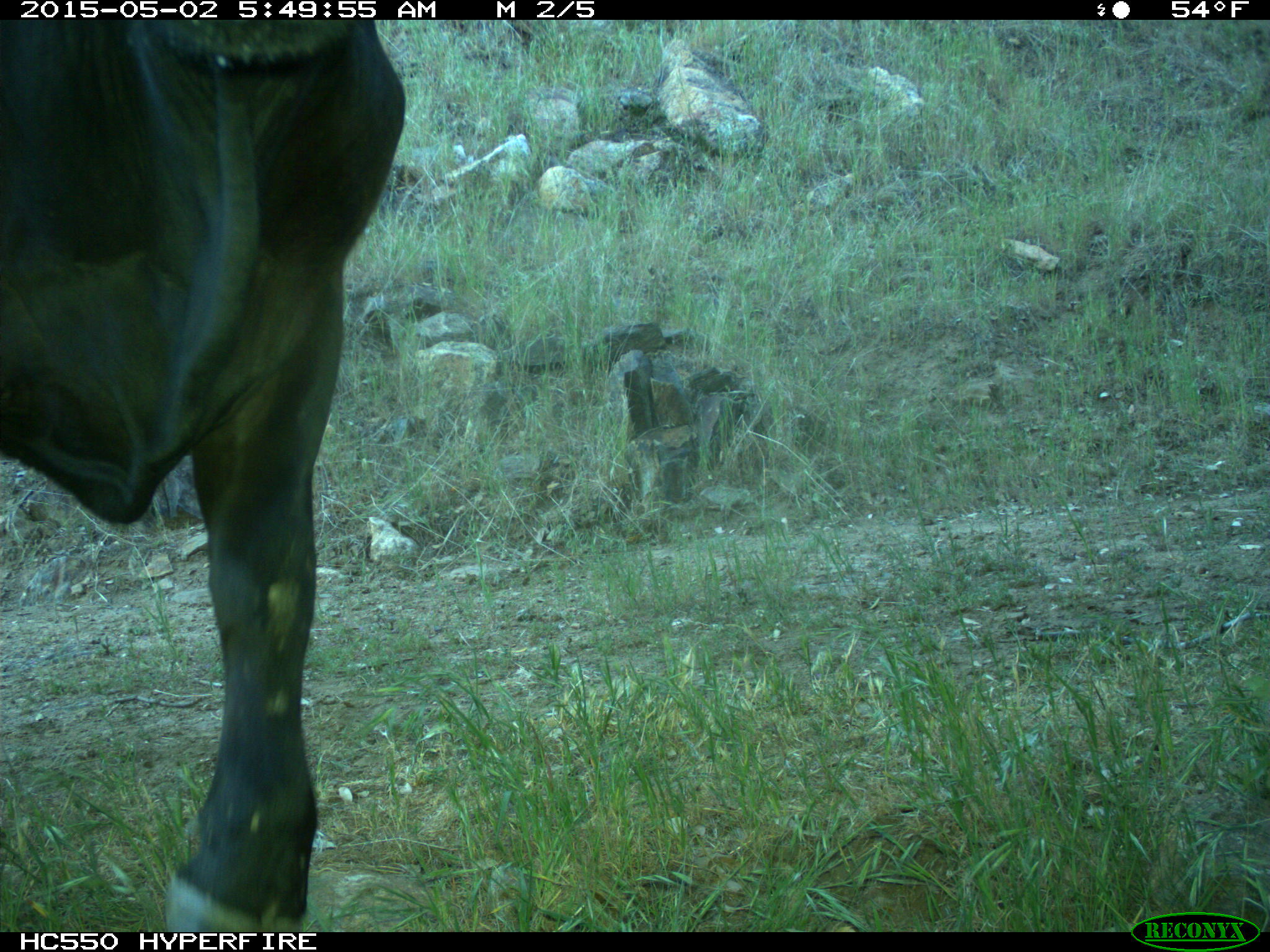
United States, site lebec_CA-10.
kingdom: Animalia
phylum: Chordata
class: Mammalia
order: Artiodactyla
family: Bovidae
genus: Bos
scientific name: Bos taurus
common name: domestic cow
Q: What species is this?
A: Bos taurus (domestic cow).